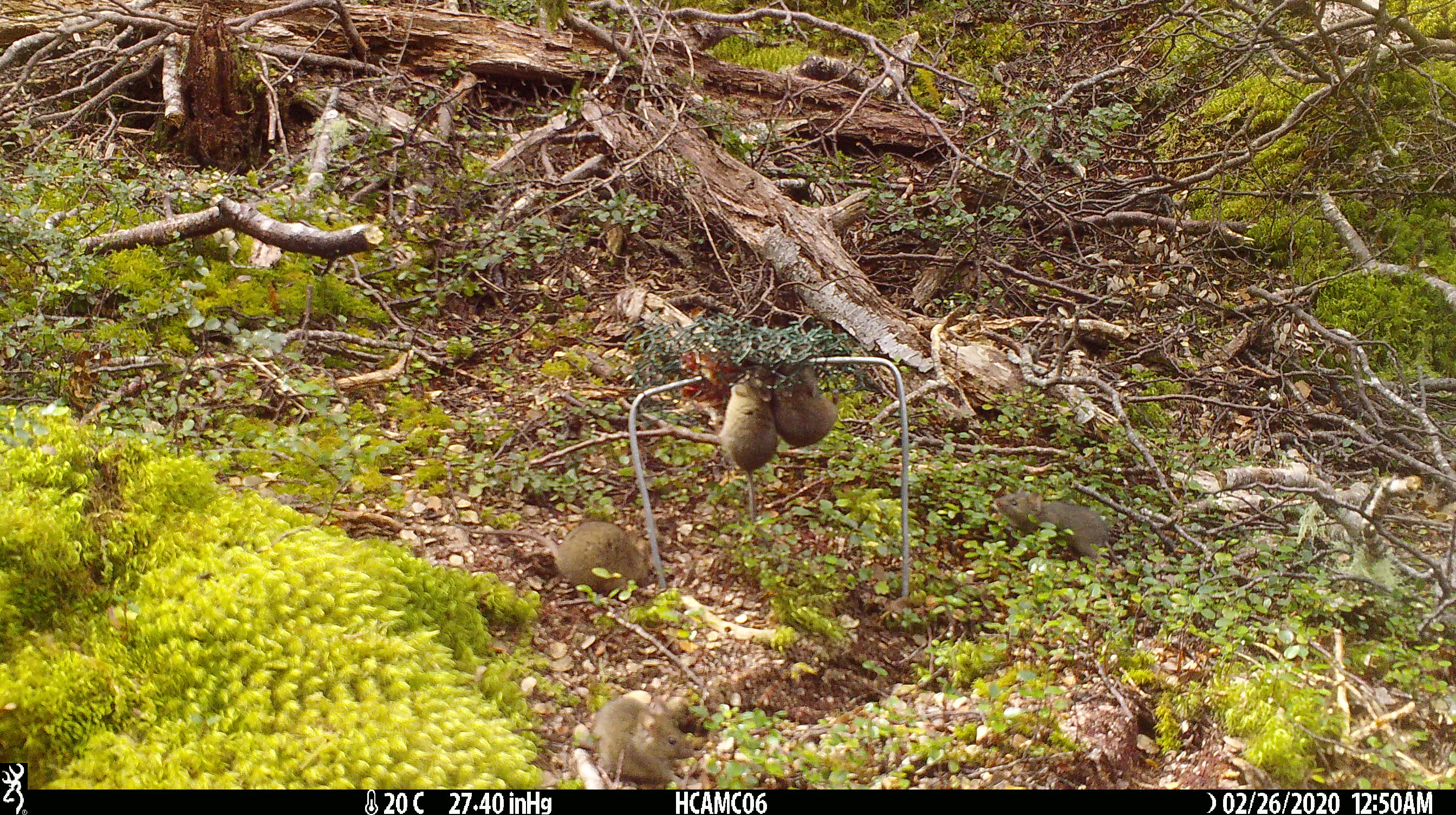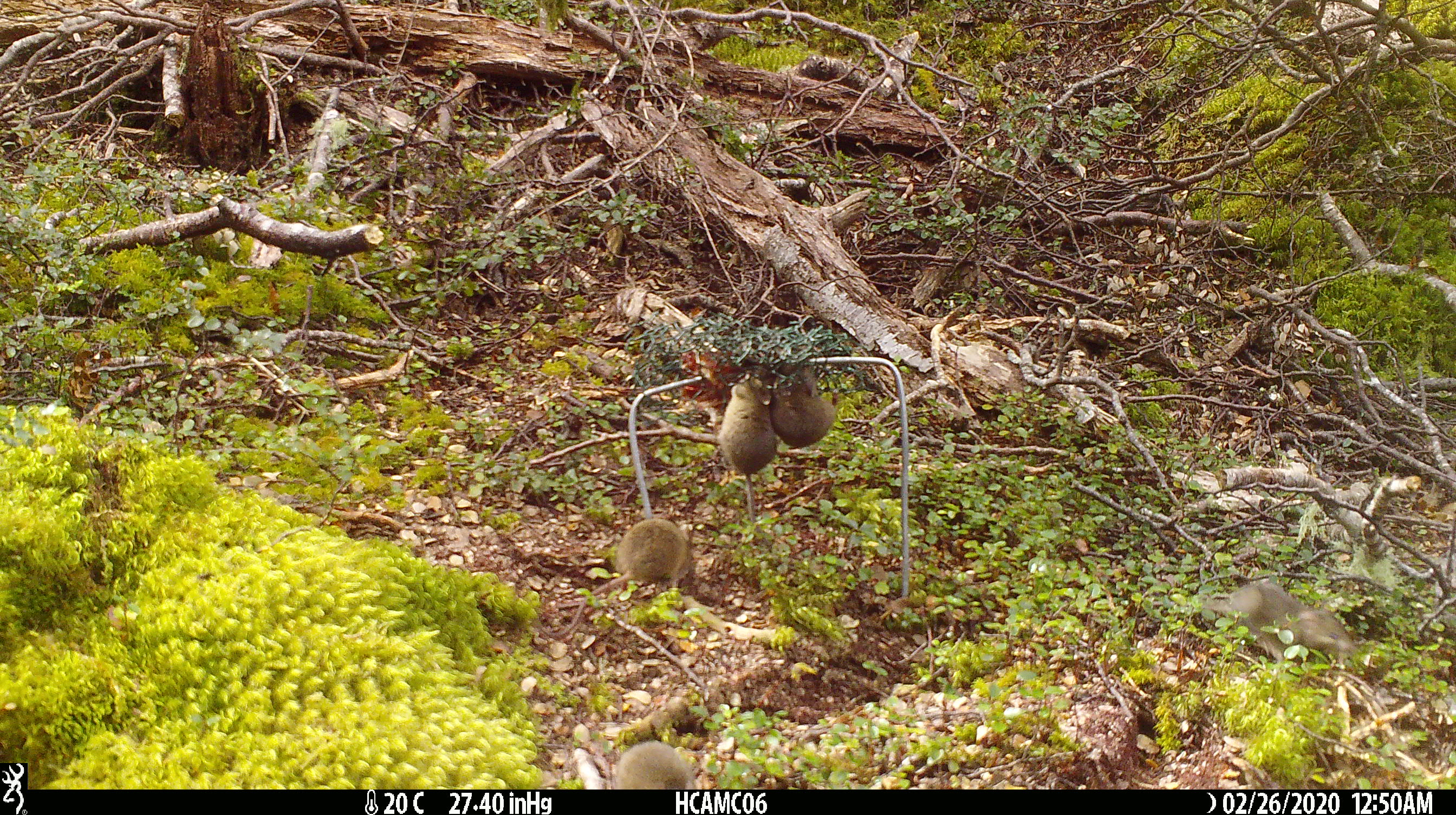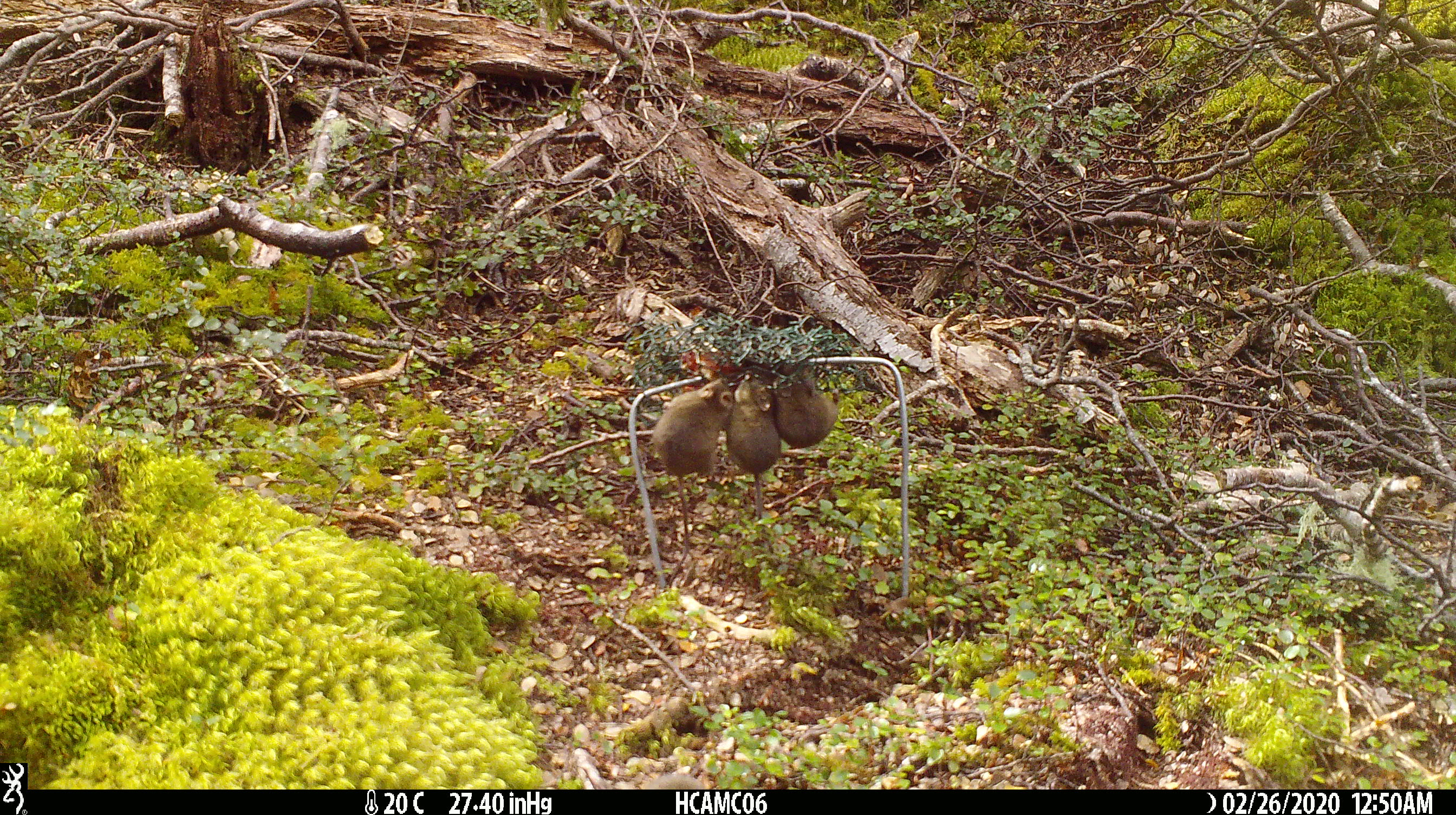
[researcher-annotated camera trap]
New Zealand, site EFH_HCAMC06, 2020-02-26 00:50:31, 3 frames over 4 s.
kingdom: Animalia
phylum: Chordata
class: Mammalia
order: Rodentia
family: Muridae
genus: Mus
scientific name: Mus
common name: mouse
Mouse (Mus).